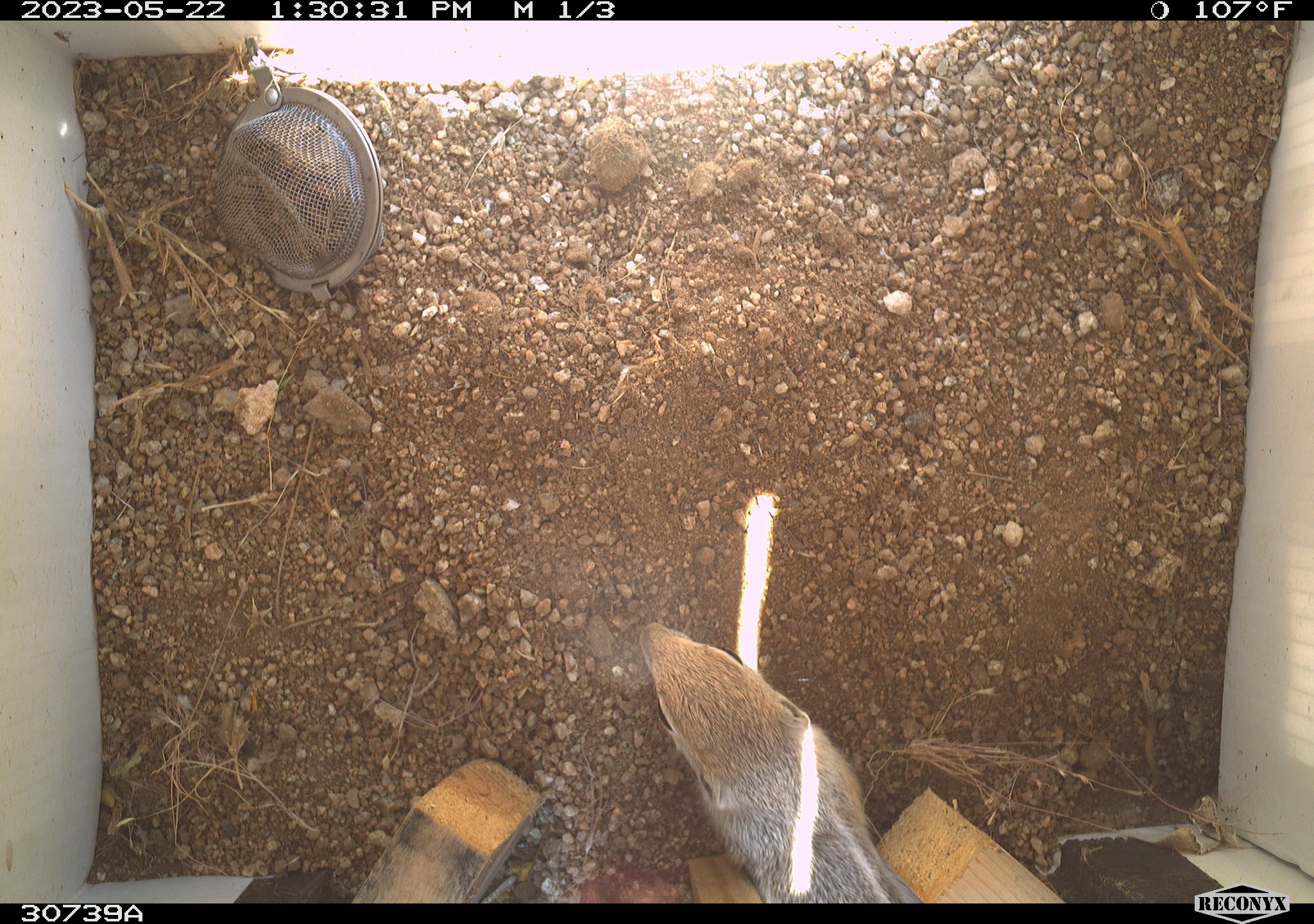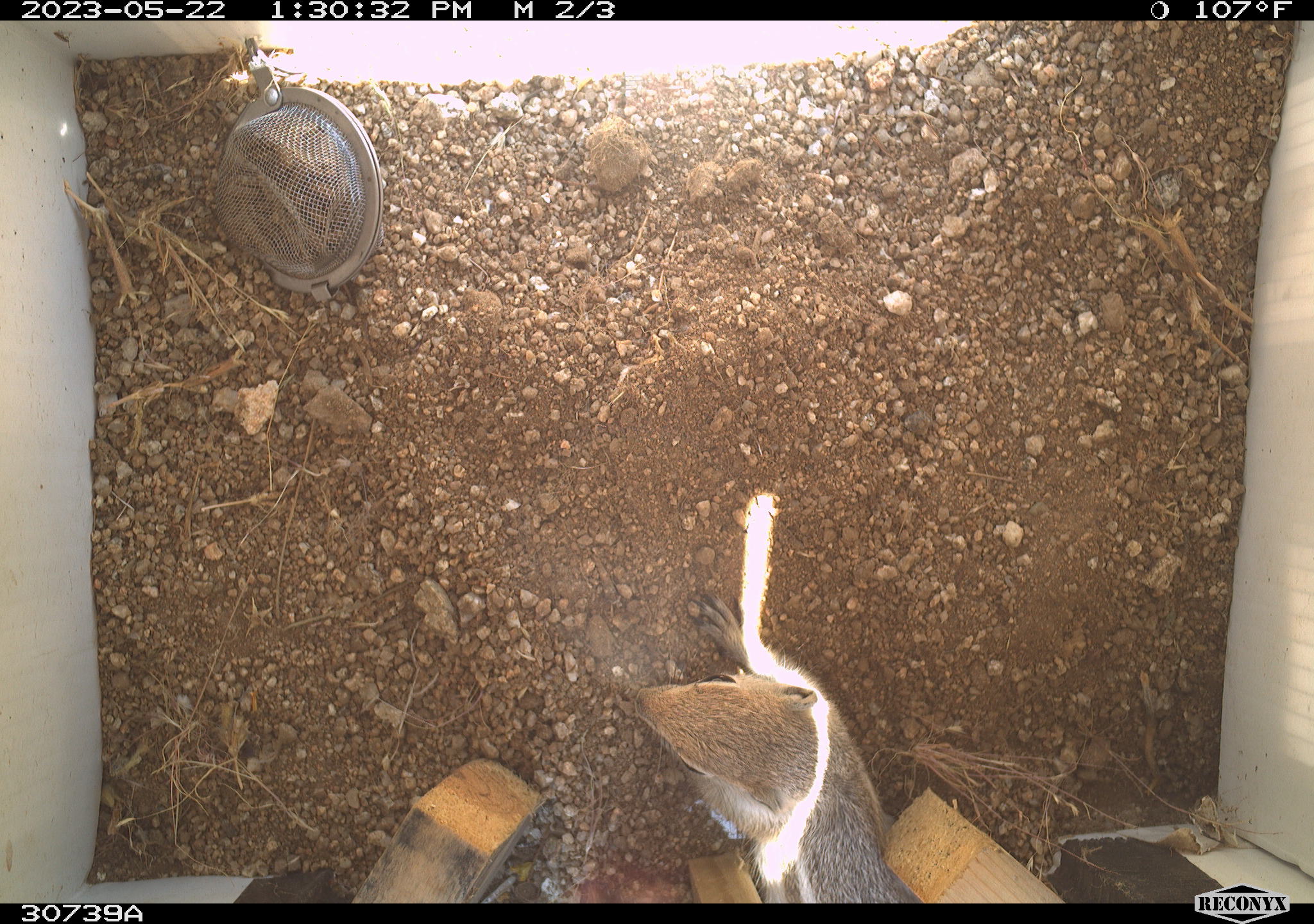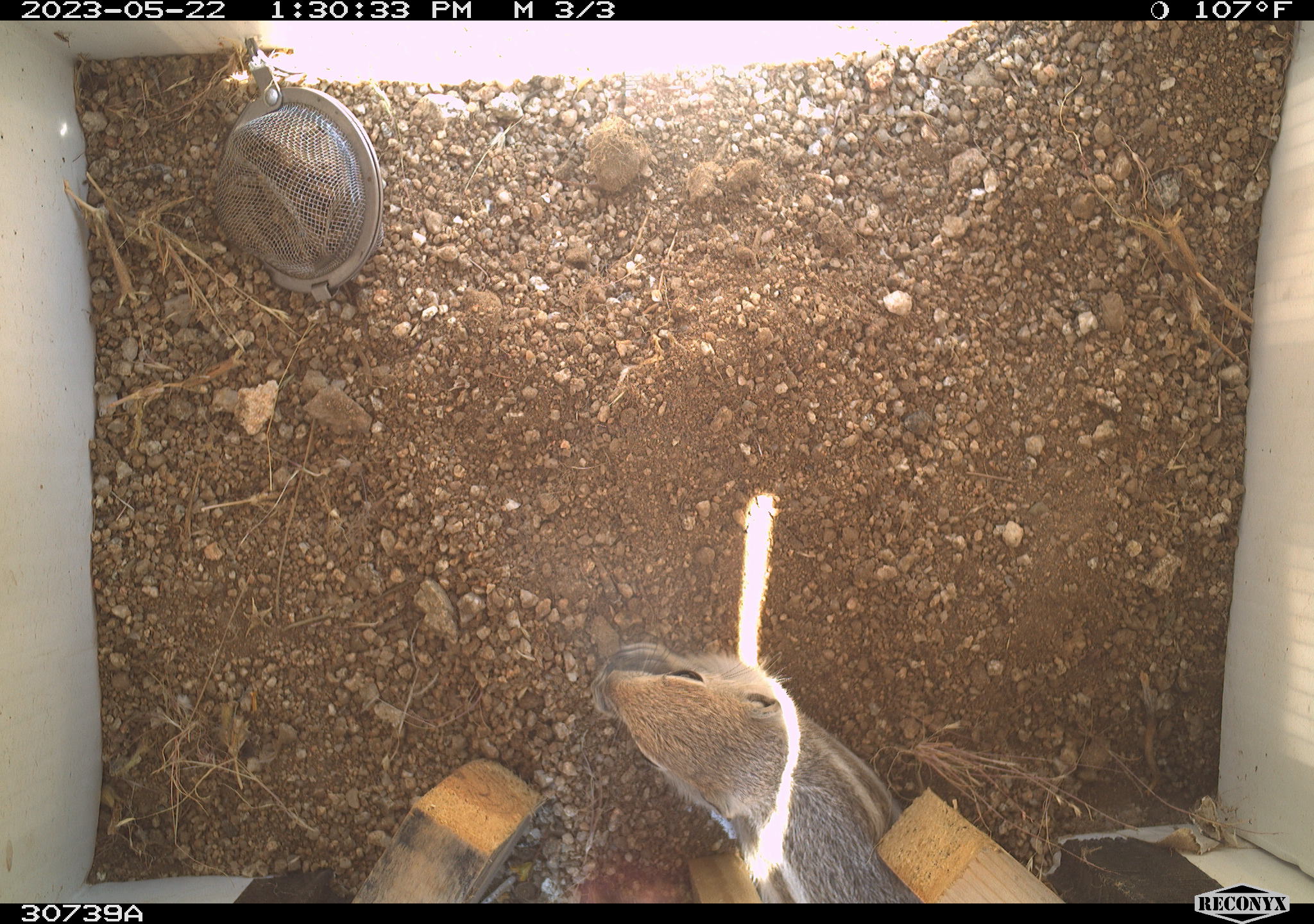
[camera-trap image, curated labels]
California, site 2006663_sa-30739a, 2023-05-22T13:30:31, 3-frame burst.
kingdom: Animalia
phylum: Chordata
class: Mammalia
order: Rodentia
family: Sciuridae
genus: Ammospermophilus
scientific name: Ammospermophilus leucurus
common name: white-tailed antelope squirrel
White-tailed antelope squirrel (Ammospermophilus leucurus).